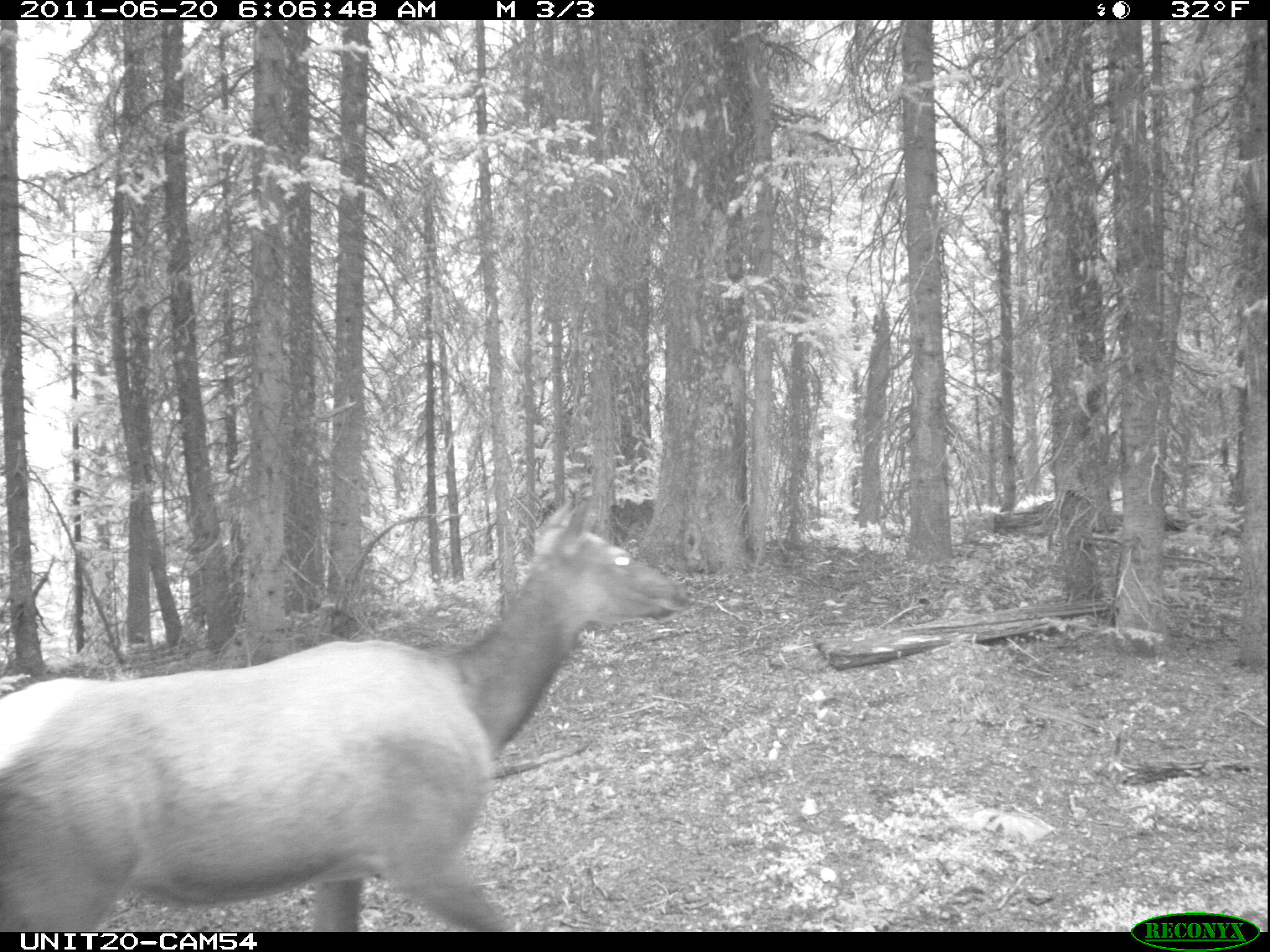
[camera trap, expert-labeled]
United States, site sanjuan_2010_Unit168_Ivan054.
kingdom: Animalia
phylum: Chordata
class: Mammalia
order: Artiodactyla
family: Cervidae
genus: Cervus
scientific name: Cervus elaphus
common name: red deer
Cervus elaphus (red deer).